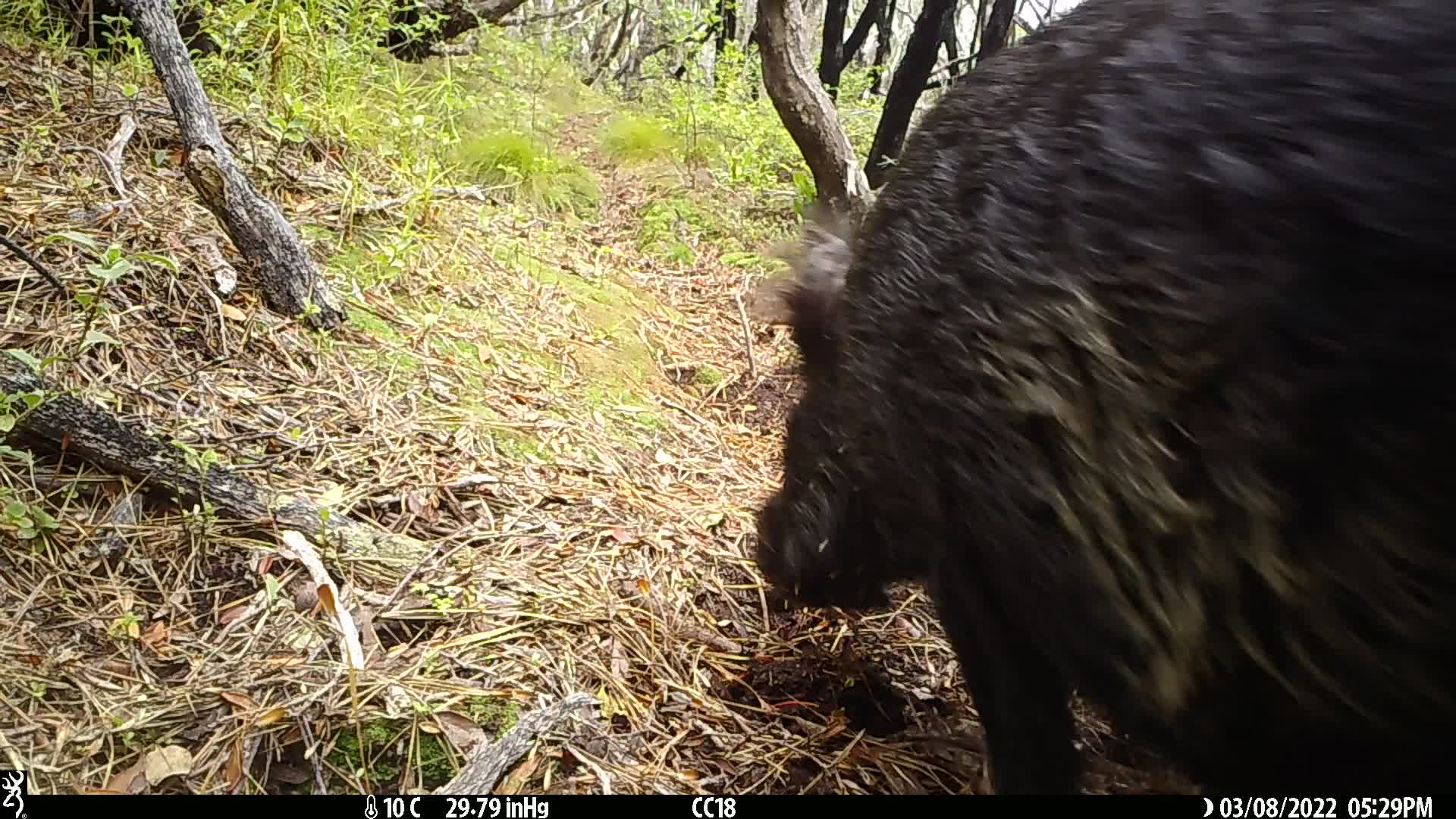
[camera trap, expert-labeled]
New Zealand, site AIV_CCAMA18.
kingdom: Animalia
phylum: Chordata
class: Mammalia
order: Artiodactyla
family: Suidae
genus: Sus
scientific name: Sus scrofa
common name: pig